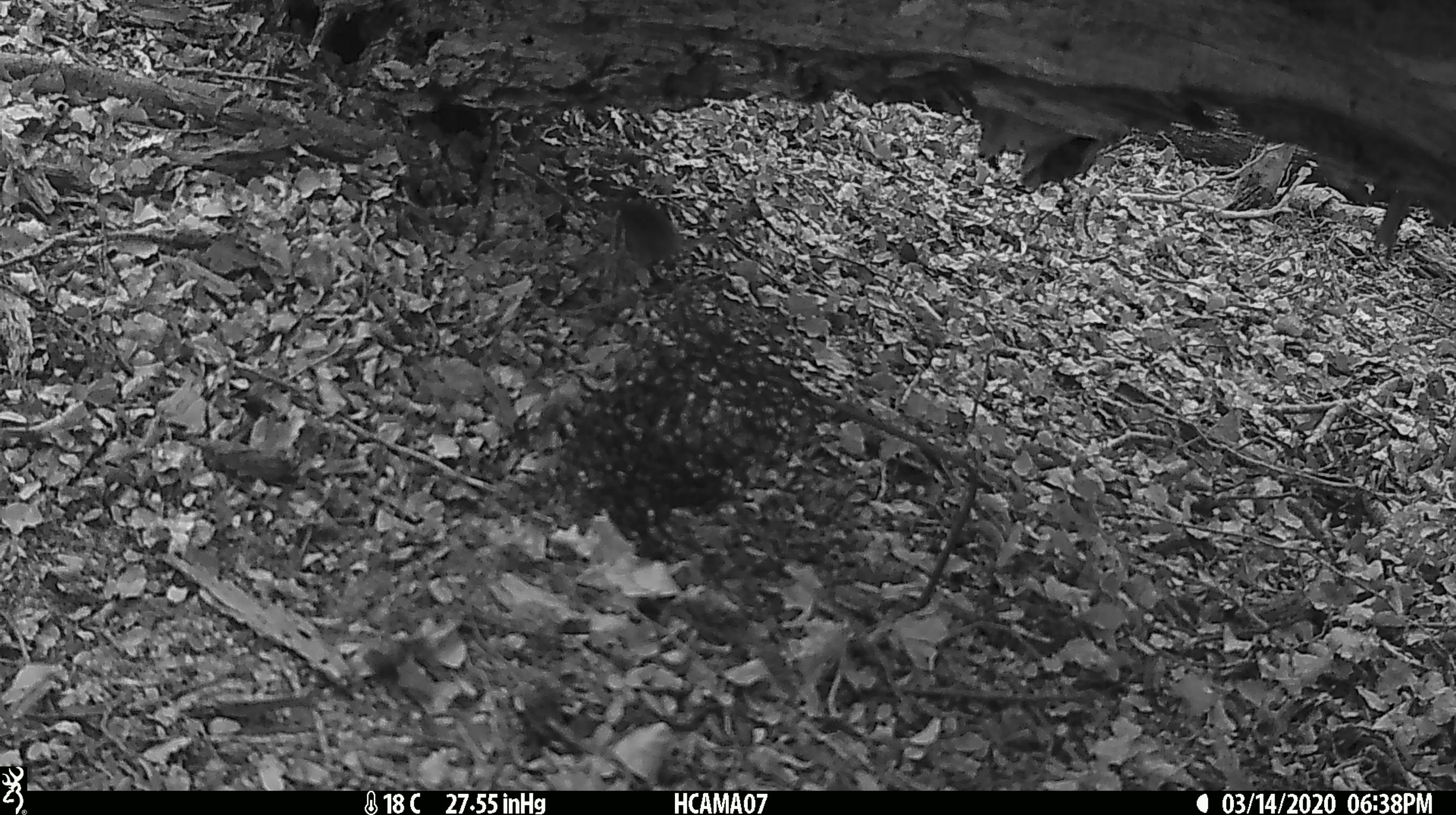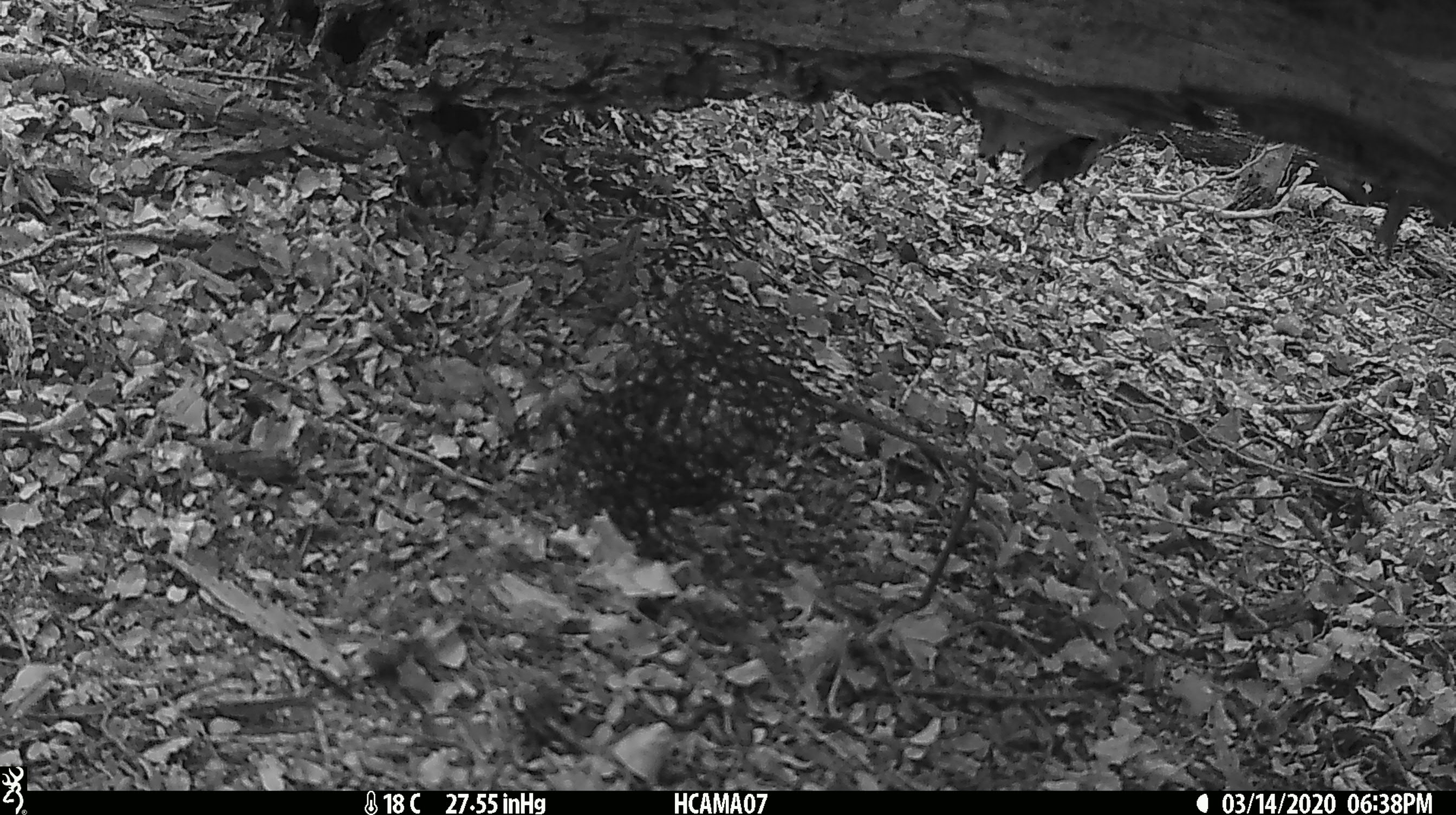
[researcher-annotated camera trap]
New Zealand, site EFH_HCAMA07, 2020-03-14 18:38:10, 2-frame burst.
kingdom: Animalia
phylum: Chordata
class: Mammalia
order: Rodentia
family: Muridae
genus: Mus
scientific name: Mus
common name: mouse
Mouse (Mus).